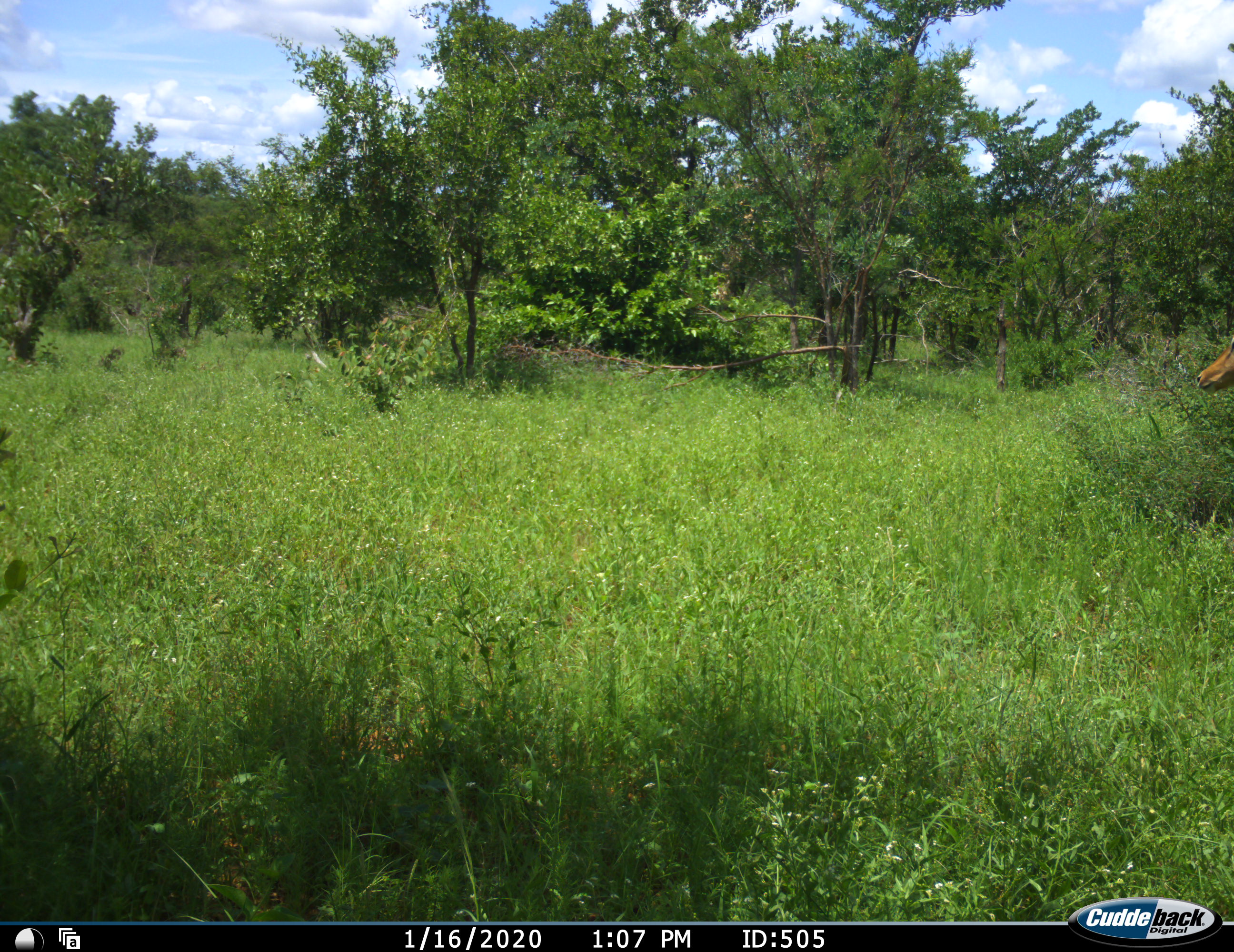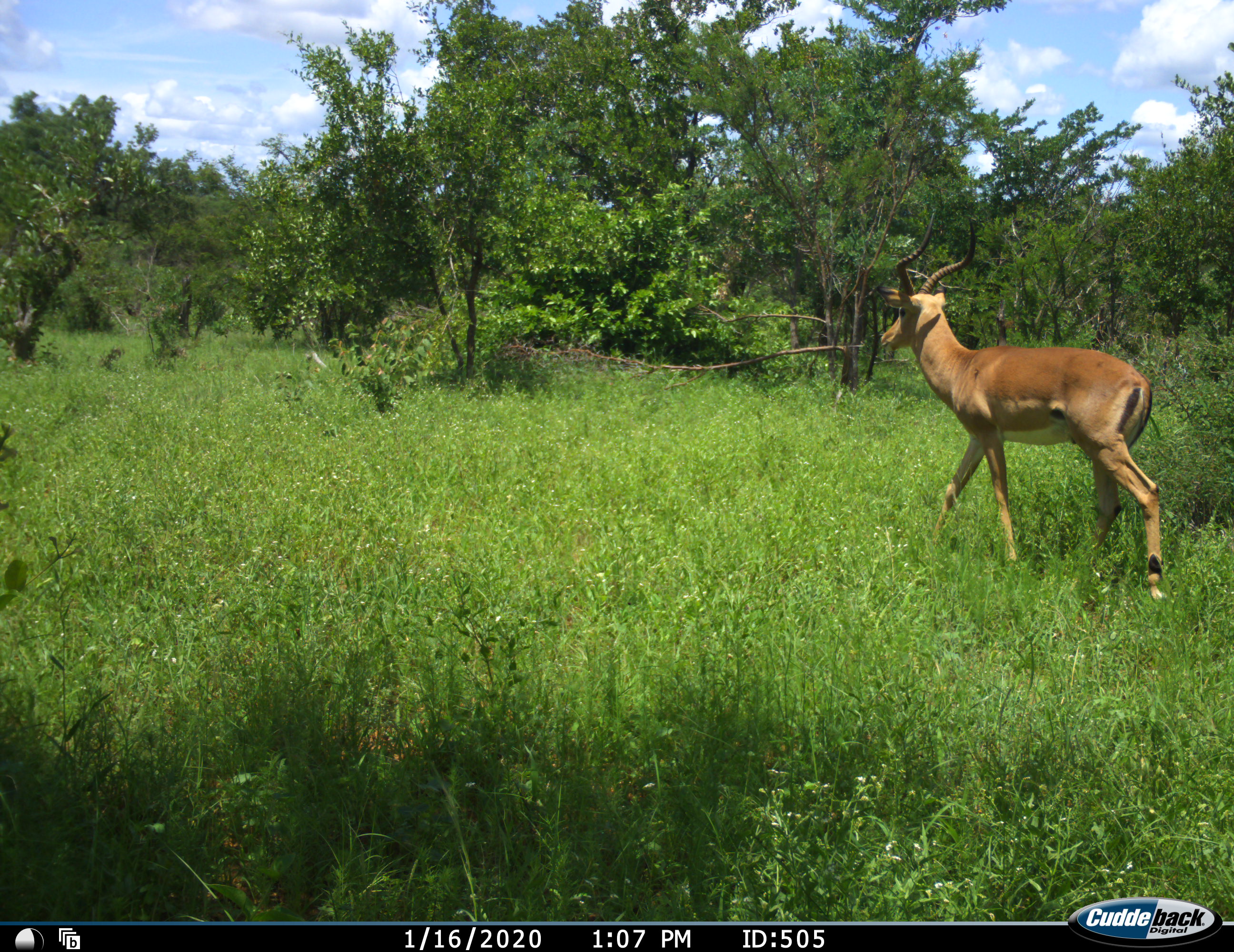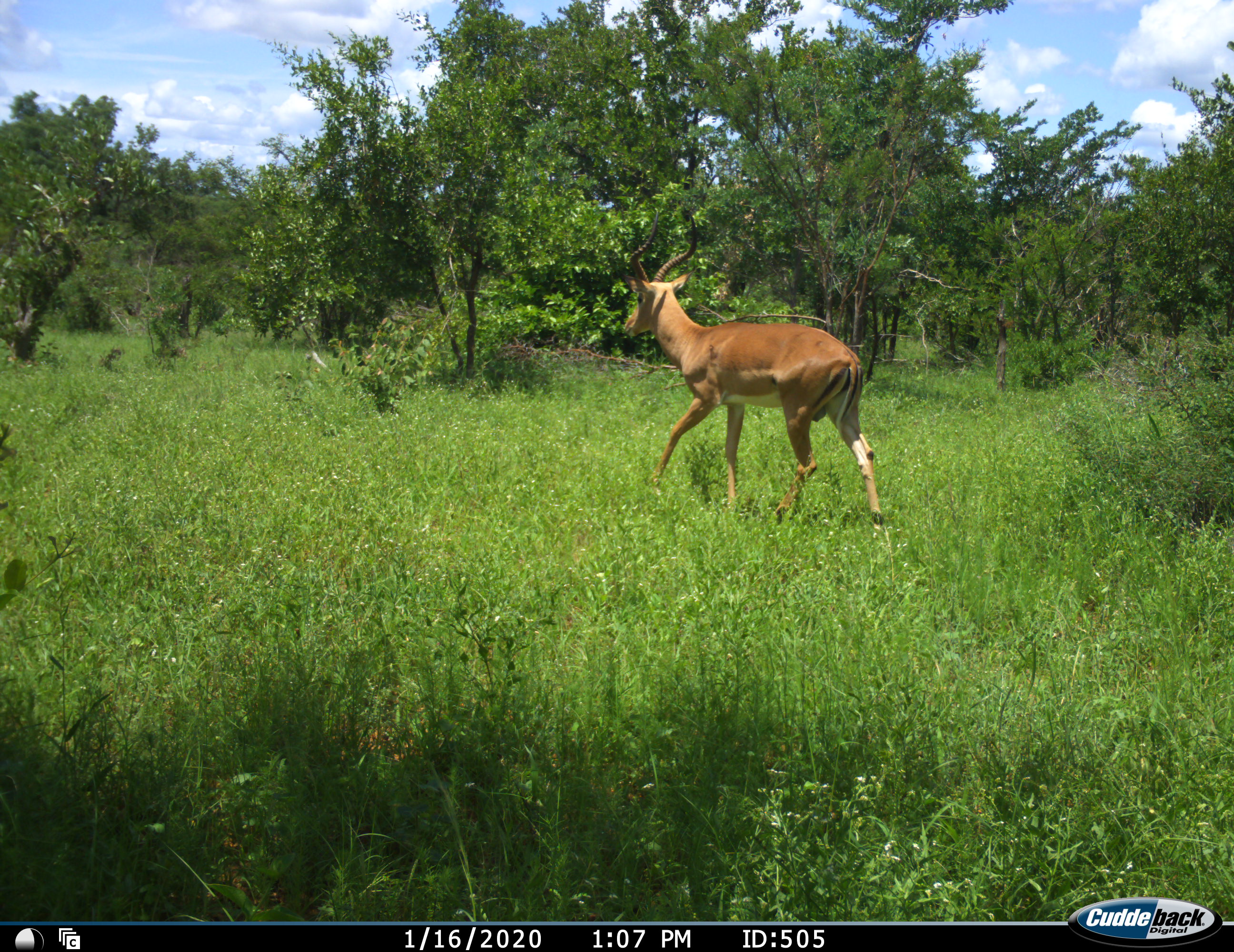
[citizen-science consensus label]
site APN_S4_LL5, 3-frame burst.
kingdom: Animalia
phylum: Chordata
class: Mammalia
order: Artiodactyla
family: Bovidae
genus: Aepyceros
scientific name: Aepyceros melampus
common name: impala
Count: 1.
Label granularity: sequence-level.